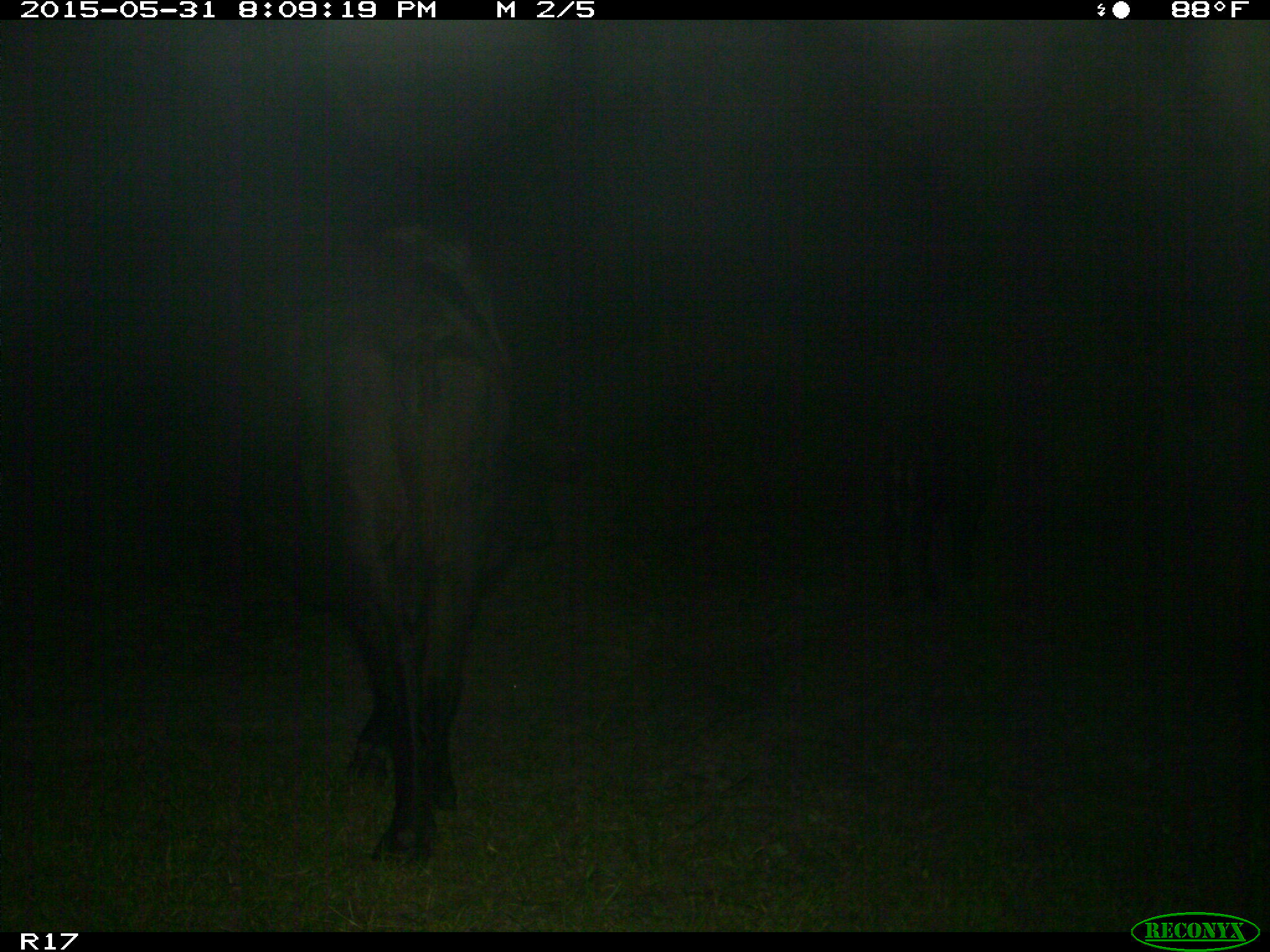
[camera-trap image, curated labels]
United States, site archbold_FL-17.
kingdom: Animalia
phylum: Chordata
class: Mammalia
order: Artiodactyla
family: Bovidae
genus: Bos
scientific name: Bos taurus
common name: domestic cow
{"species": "Bos taurus (domestic cow)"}